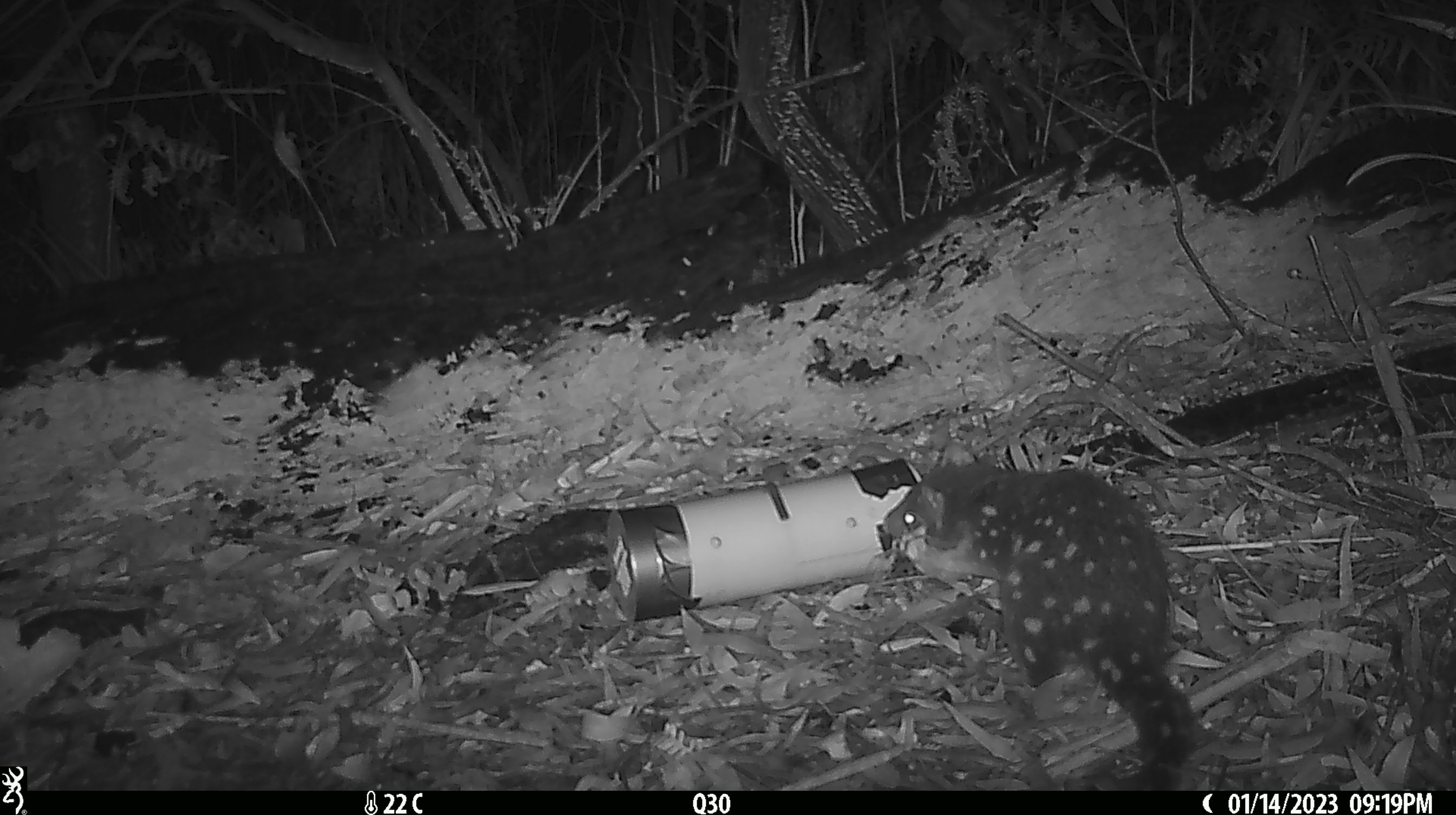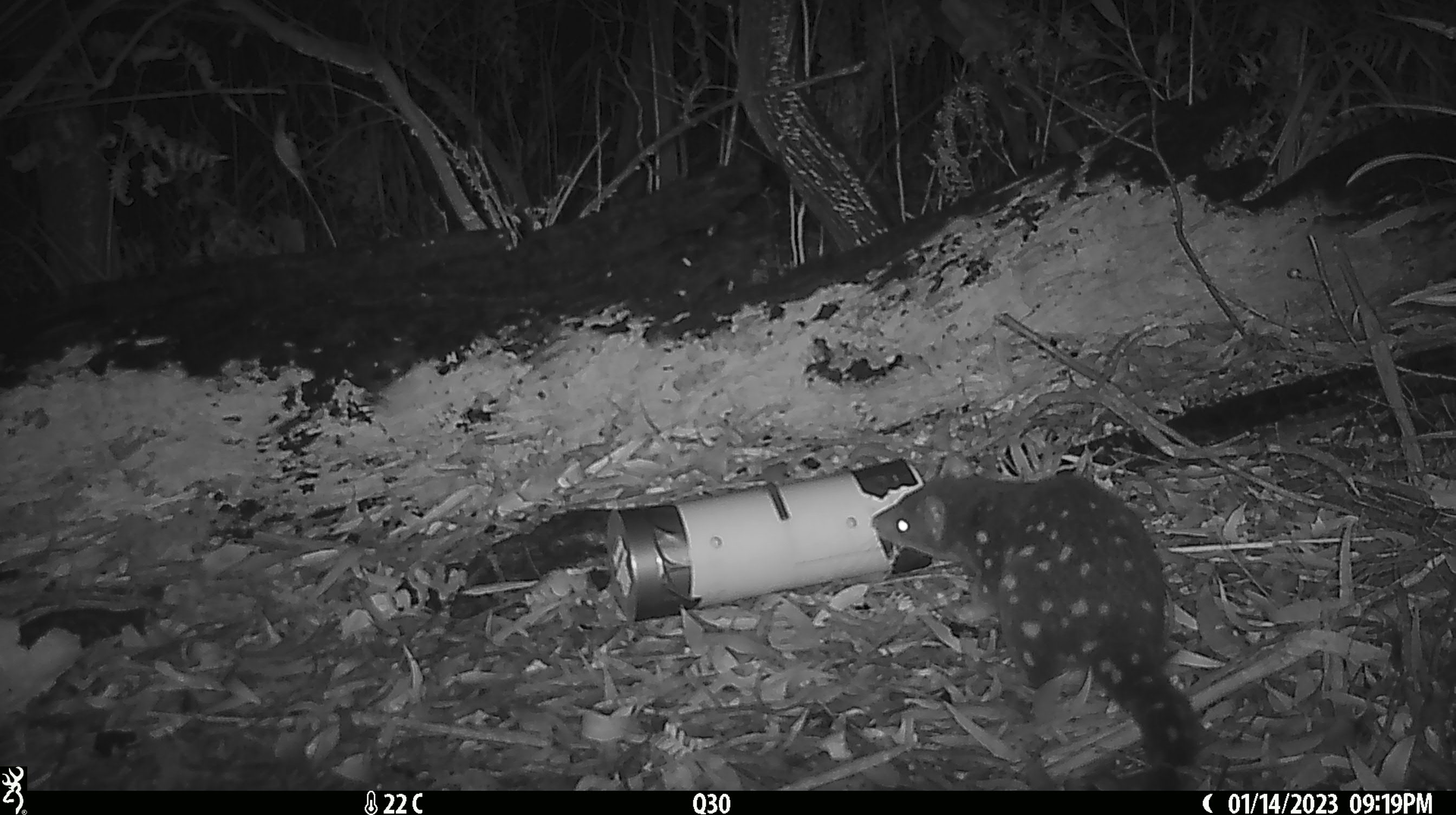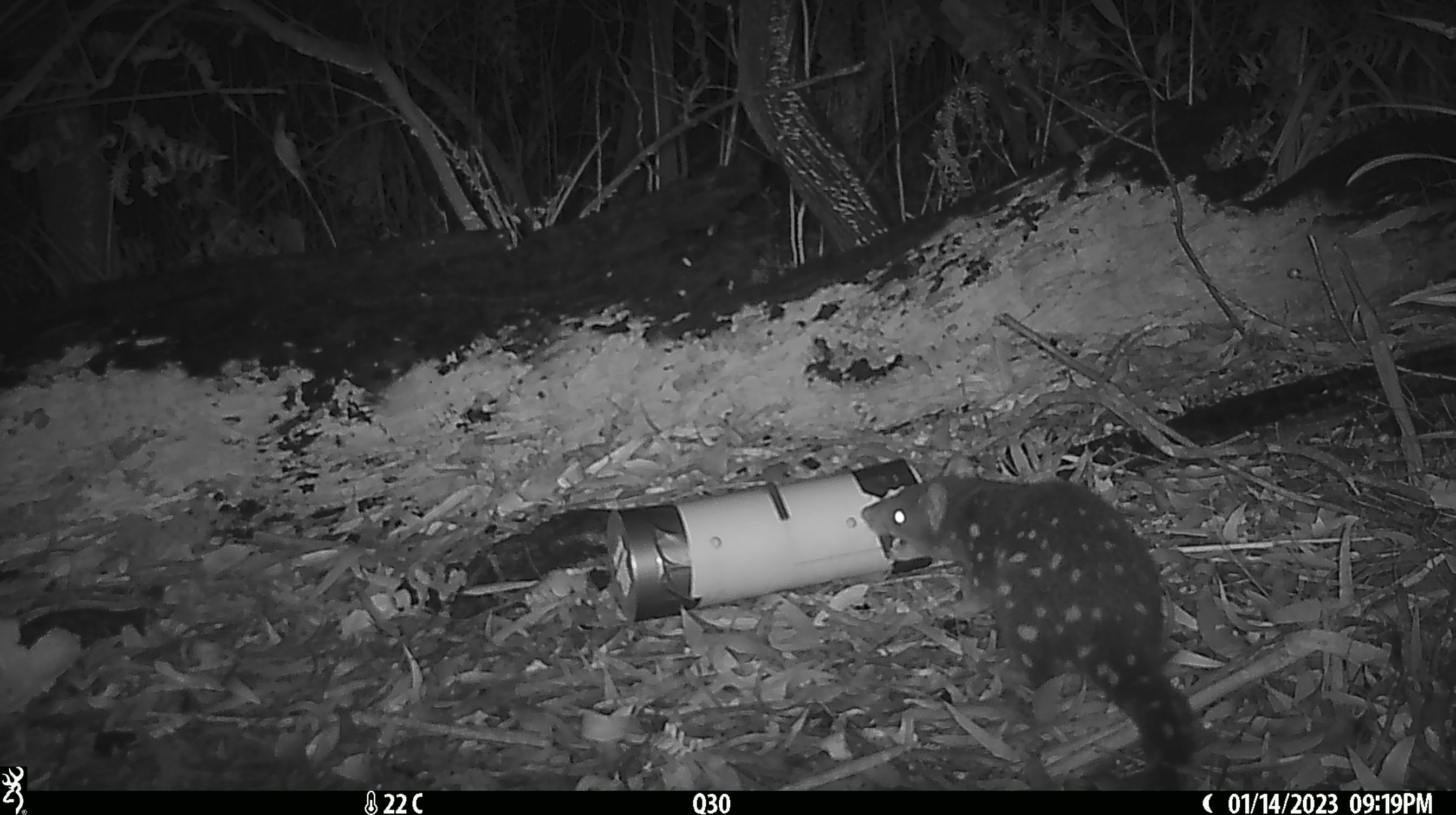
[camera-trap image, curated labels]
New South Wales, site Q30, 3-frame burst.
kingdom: Animalia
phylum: Chordata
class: Mammalia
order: Dasyuromorphia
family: Dasyuridae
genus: Dasyurus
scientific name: Dasyurus maculatus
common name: spotted-tailed quoll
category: quoll